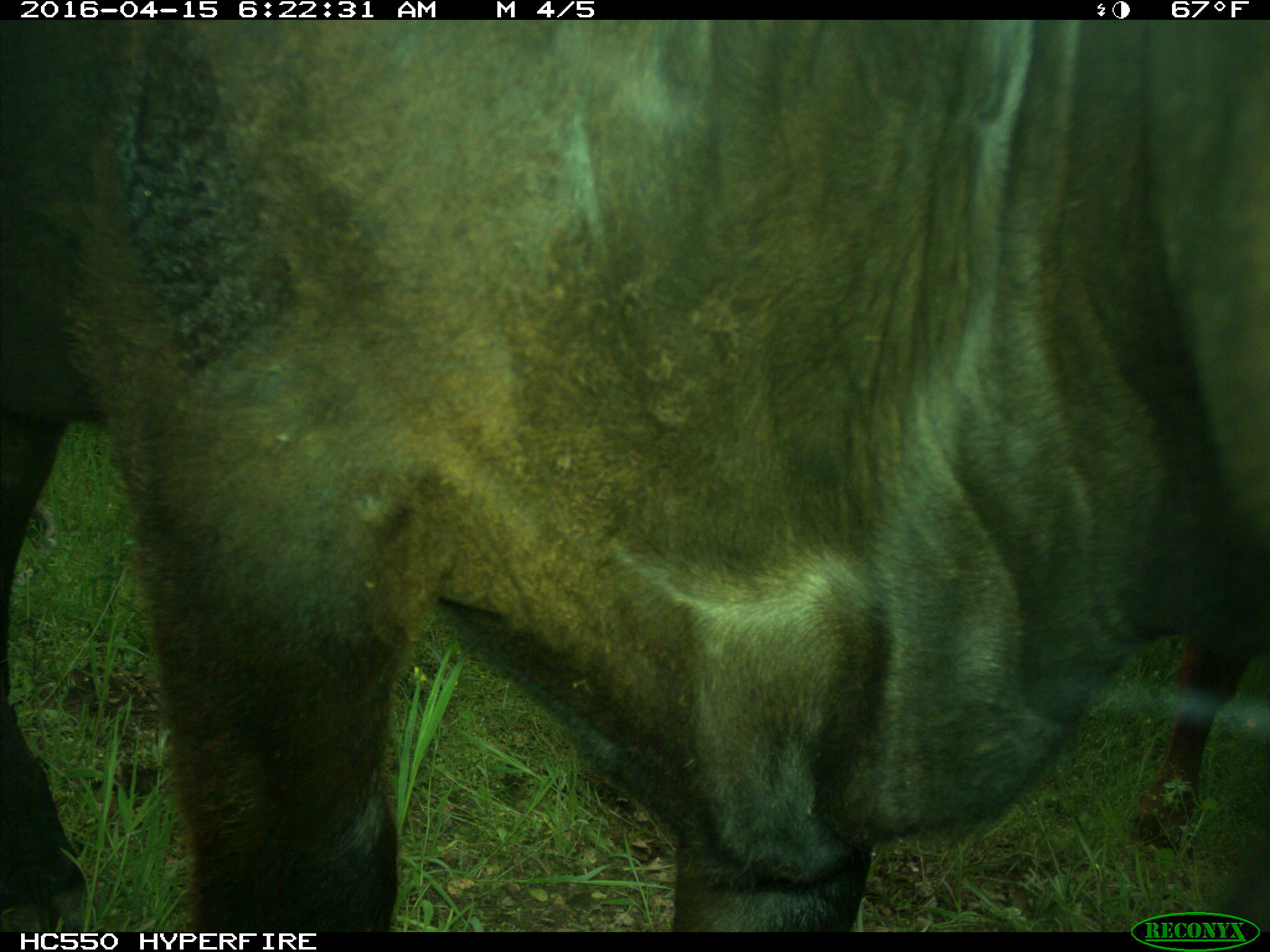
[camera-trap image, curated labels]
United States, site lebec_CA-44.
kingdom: Animalia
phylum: Chordata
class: Mammalia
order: Artiodactyla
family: Bovidae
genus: Bos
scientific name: Bos taurus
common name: domestic cow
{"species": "Bos taurus (domestic cow)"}